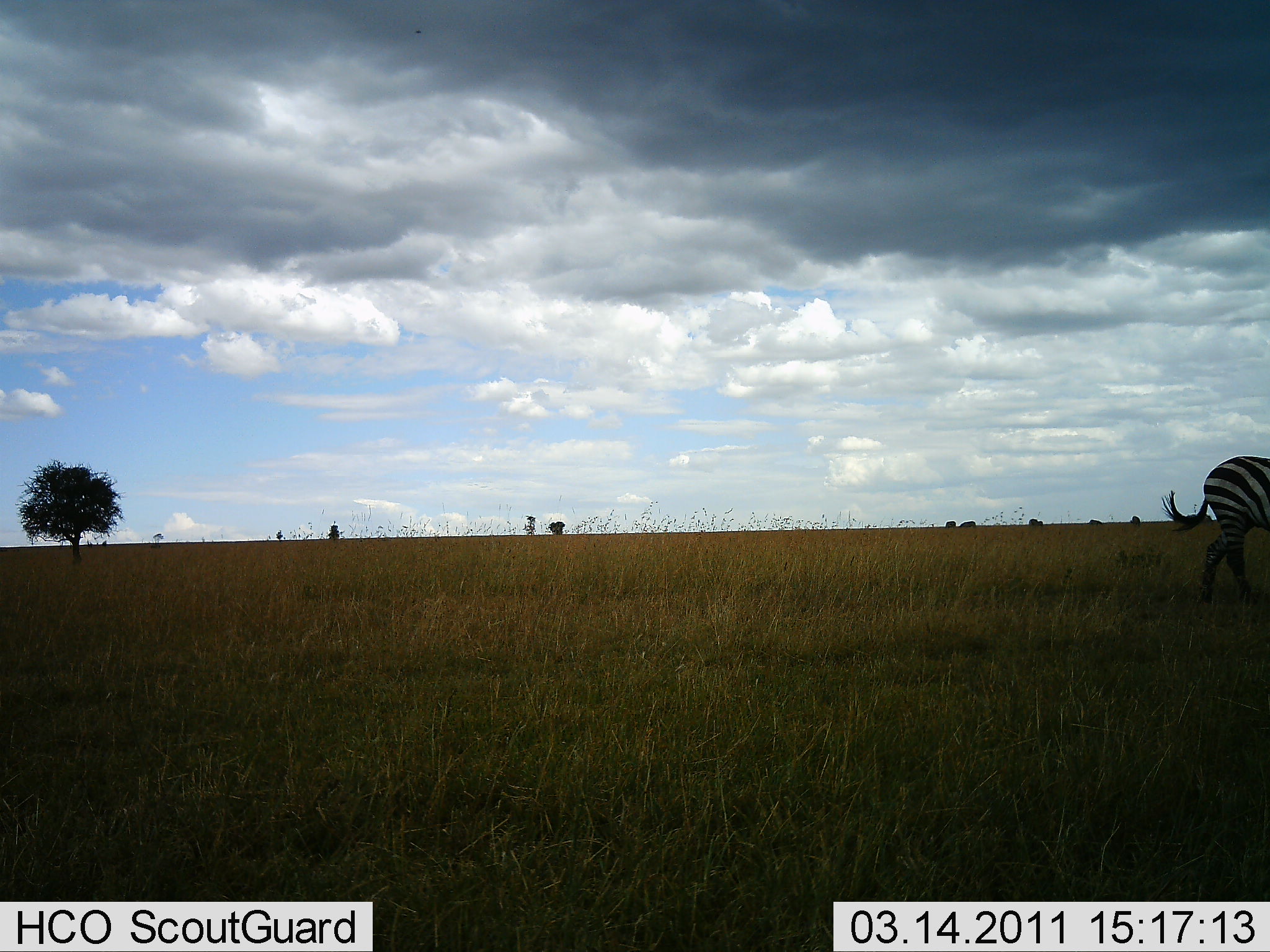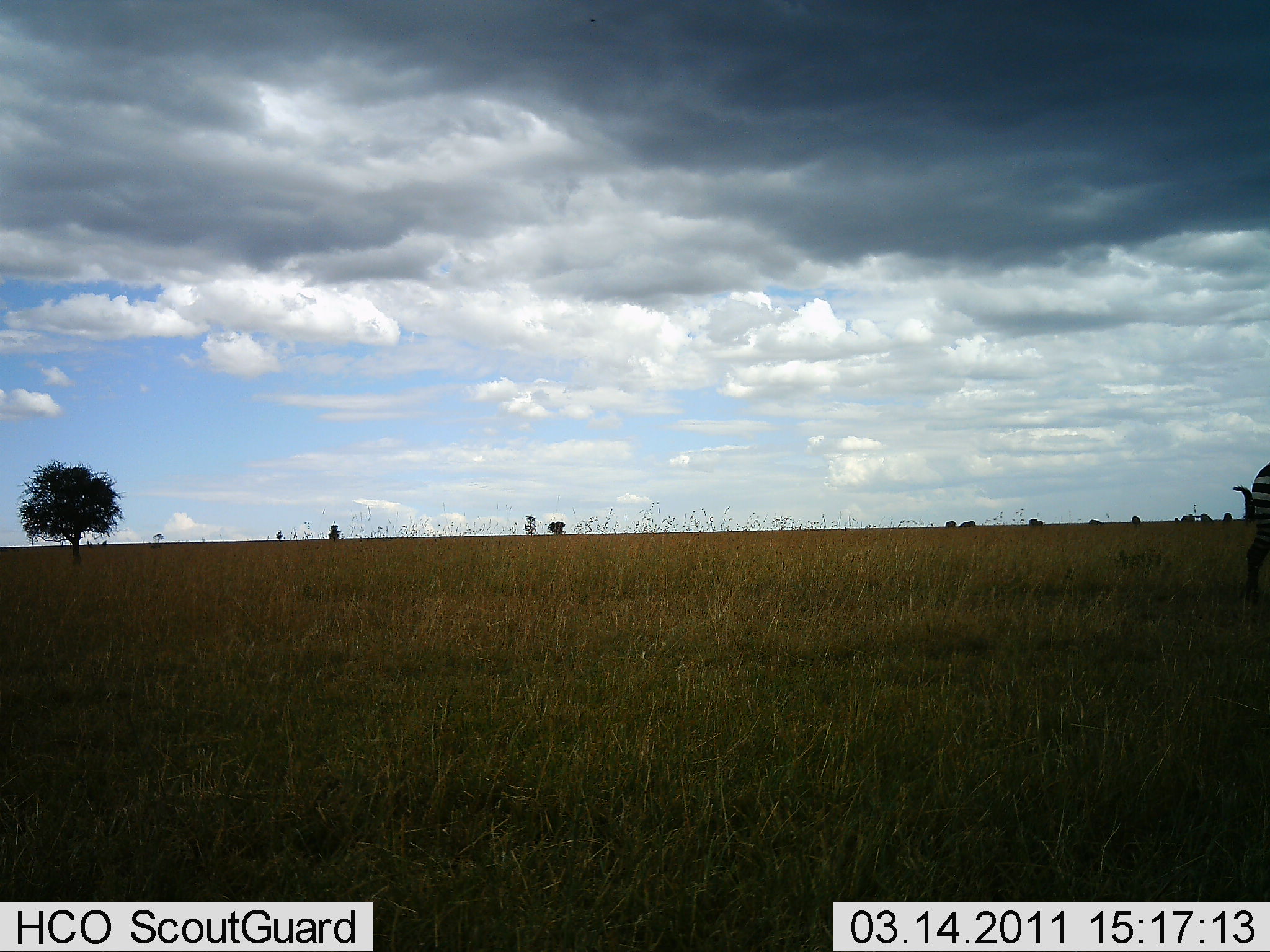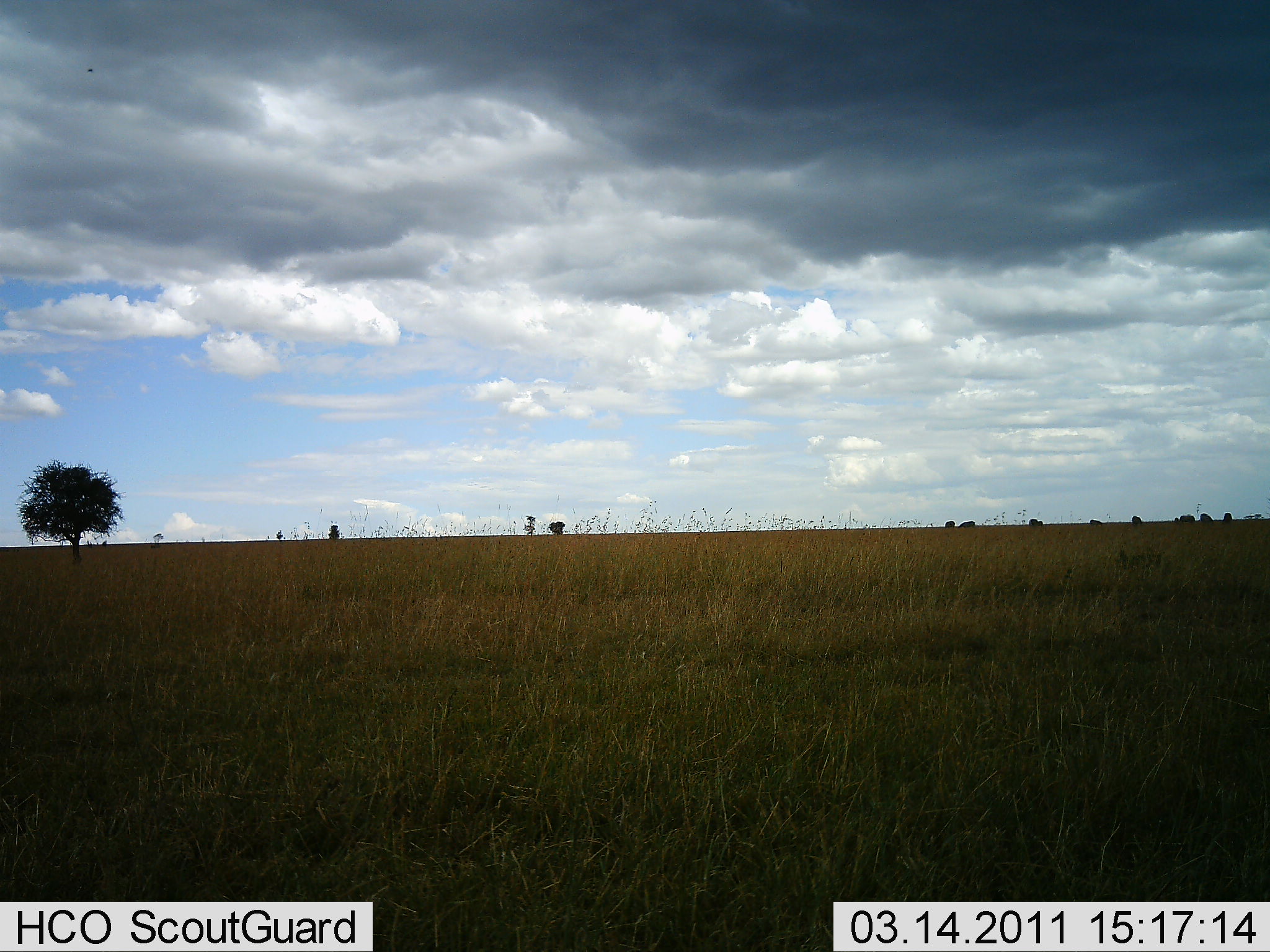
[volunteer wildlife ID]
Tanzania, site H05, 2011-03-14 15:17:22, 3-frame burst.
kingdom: Animalia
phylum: Chordata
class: Mammalia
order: Perissodactyla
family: Equidae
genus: Equus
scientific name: Equus quagga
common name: plains zebra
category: zebra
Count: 1.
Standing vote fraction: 8%.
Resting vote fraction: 0%.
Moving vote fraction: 92%.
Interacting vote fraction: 0%.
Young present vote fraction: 0%.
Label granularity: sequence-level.